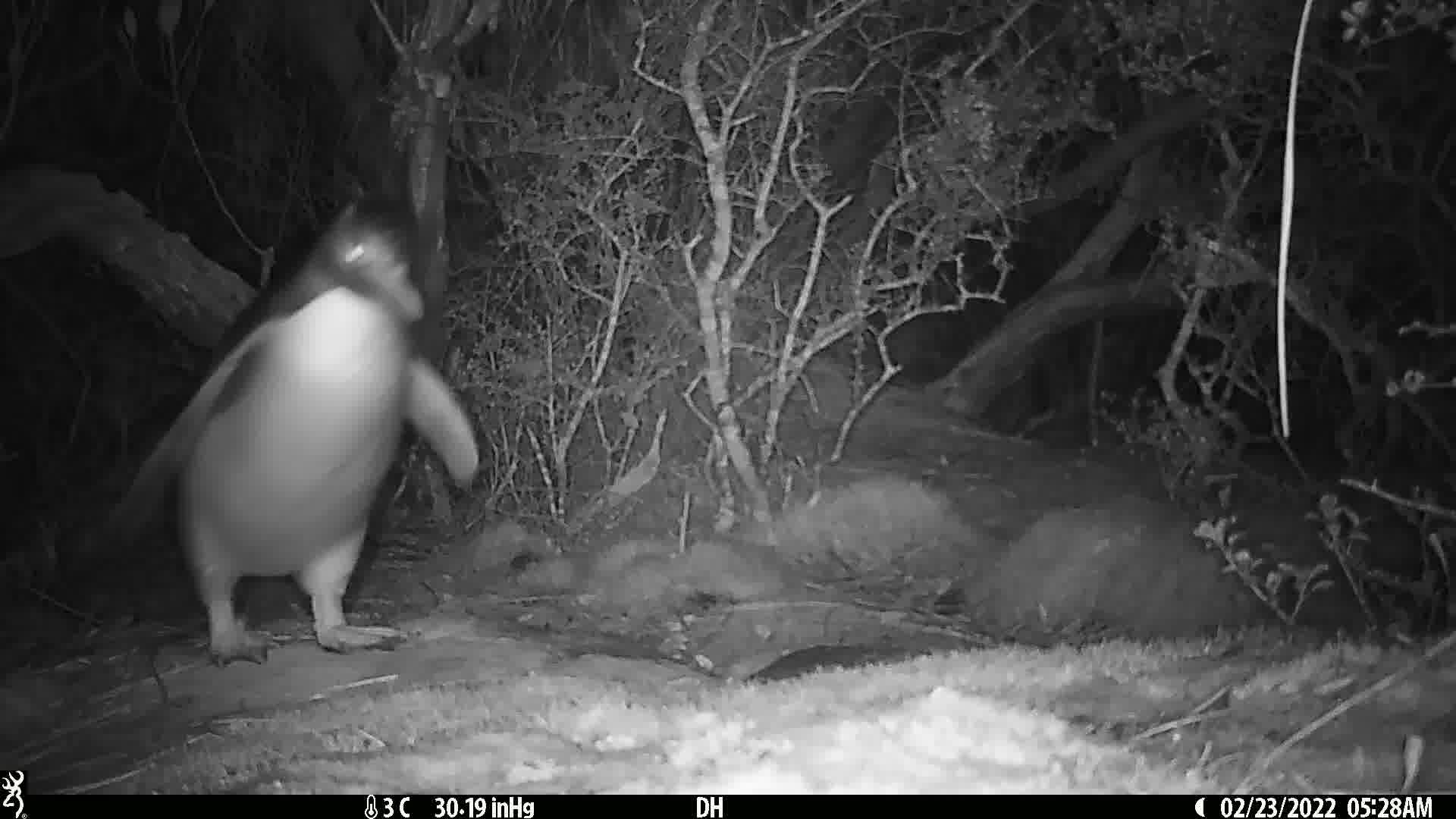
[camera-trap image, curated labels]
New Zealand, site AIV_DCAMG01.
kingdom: Animalia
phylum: Chordata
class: Aves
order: Sphenisciformes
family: Spheniscidae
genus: Megadyptes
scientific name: Megadyptes antipodes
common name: yellow-eyed penguin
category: yellow eyed penguin